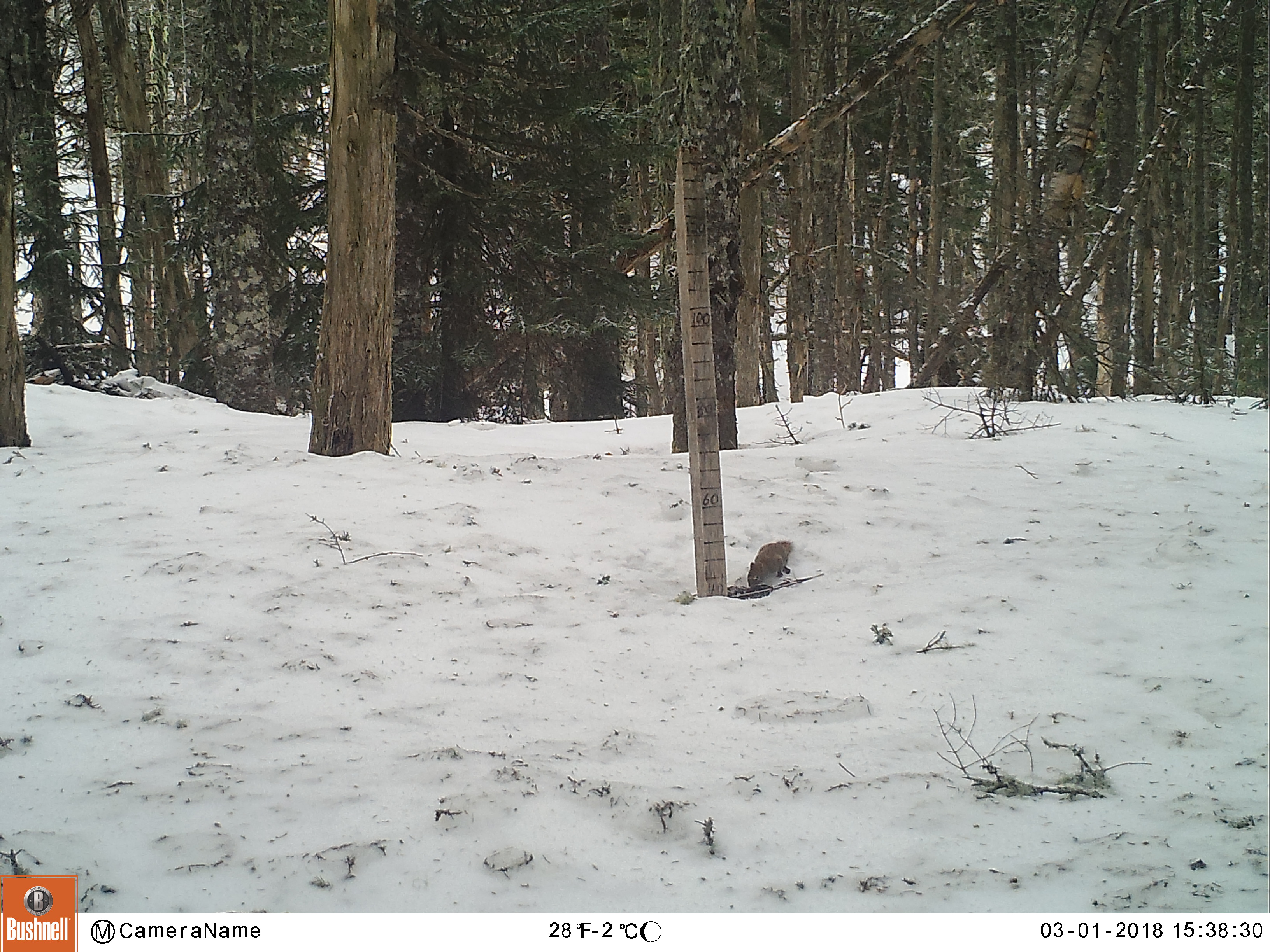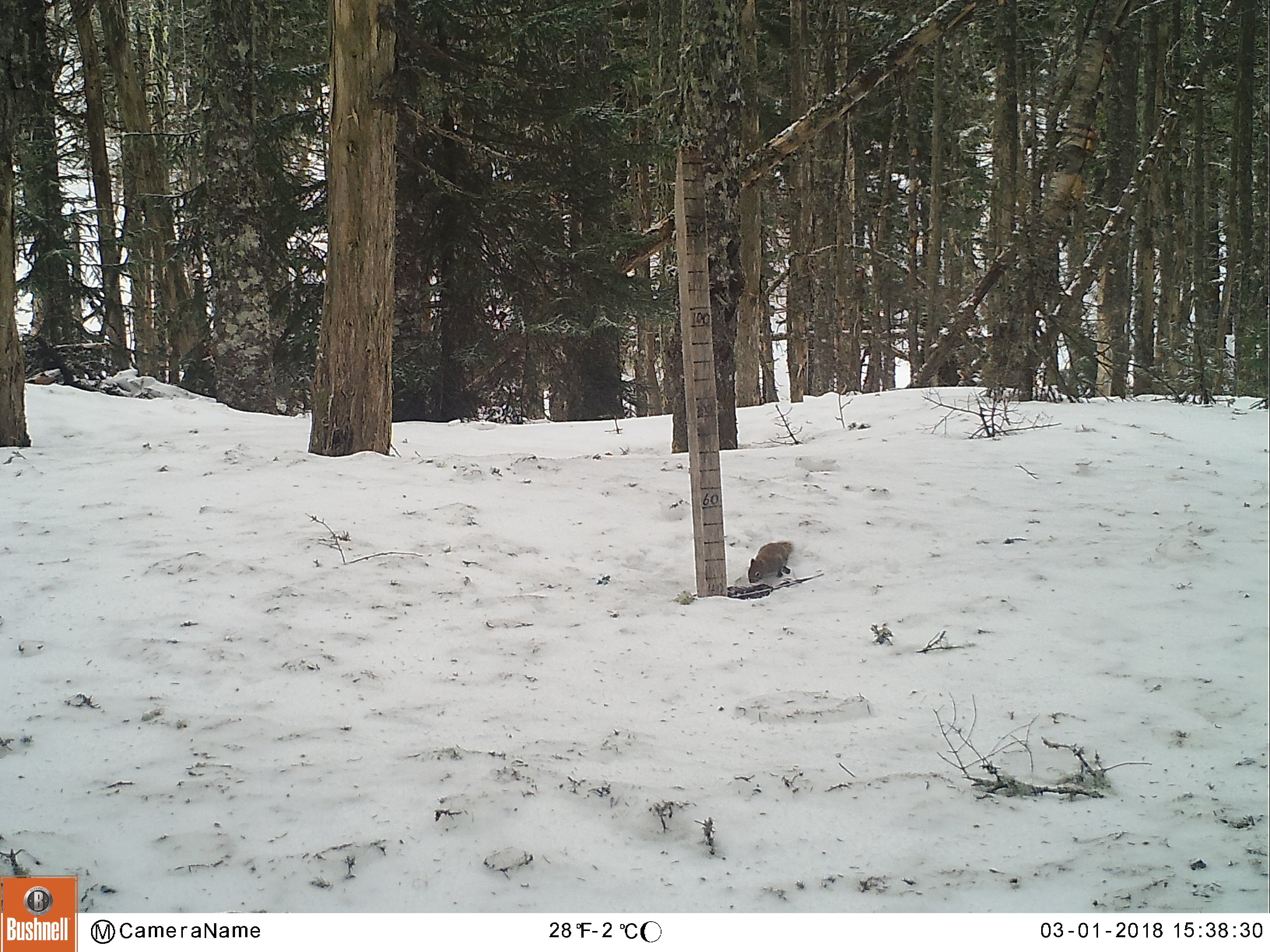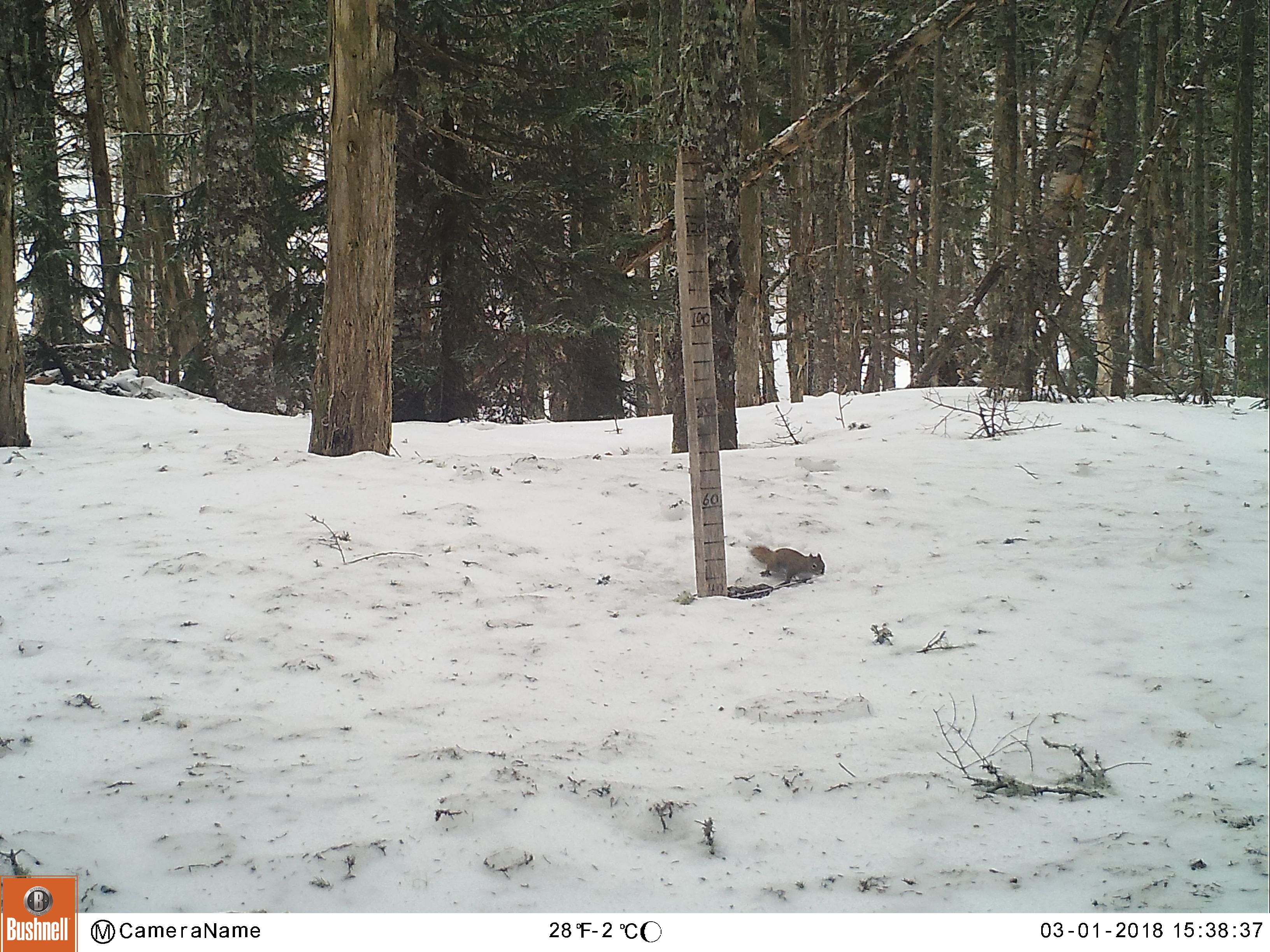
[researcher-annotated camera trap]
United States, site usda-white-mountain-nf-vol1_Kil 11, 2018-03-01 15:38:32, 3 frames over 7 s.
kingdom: Animalia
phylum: Chordata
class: Mammalia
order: Rodentia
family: Sciuridae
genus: Tamiasciurus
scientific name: Tamiasciurus hudsonicus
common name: red squirrel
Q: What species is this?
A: Red squirrel (Tamiasciurus hudsonicus).